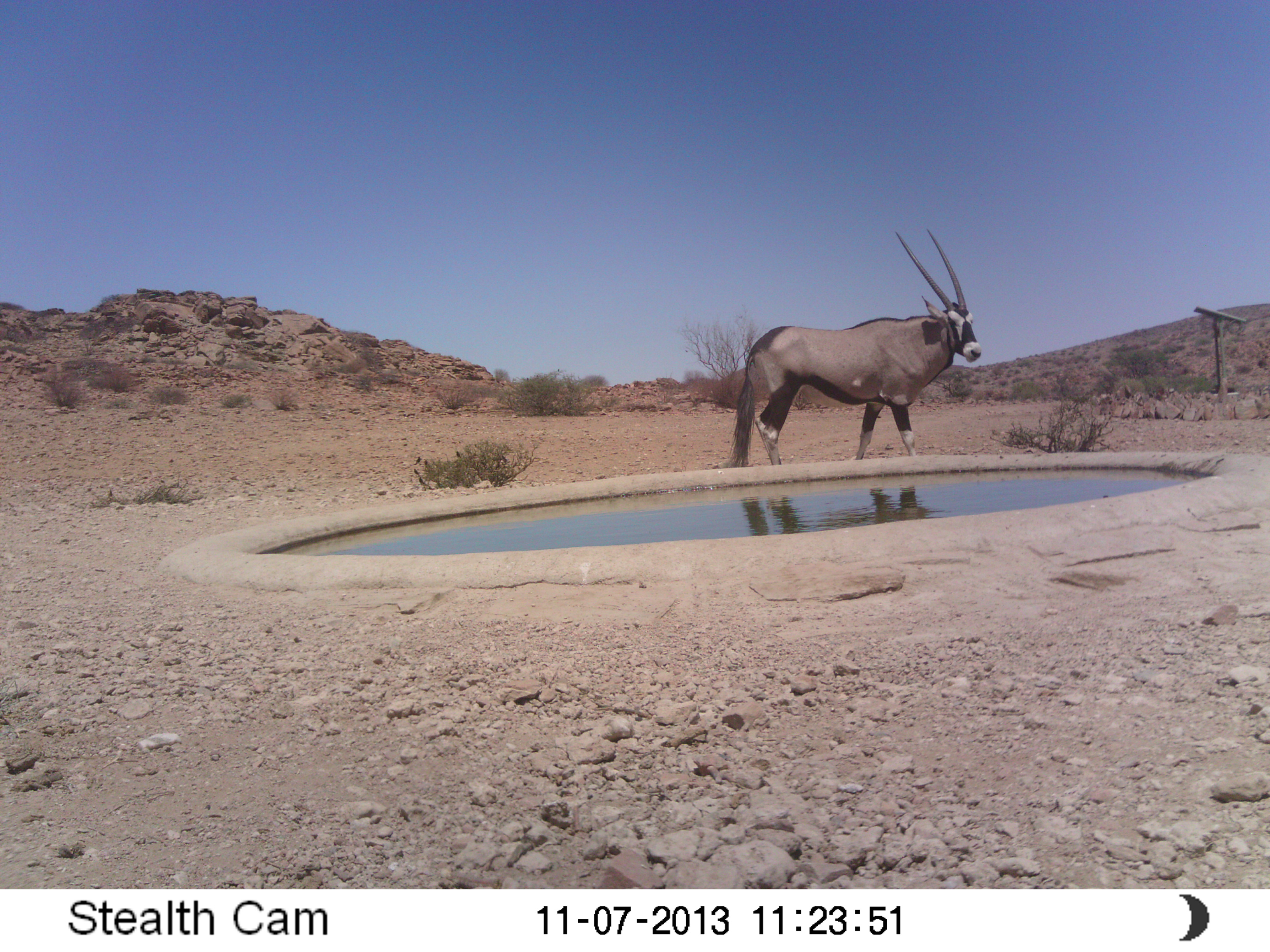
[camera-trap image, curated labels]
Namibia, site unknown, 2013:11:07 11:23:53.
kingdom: Animalia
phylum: Chordata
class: Mammalia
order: Artiodactyla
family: Bovidae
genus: Oryx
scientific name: Oryx gazella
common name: gemsbok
Oryx gazella (gemsbok).